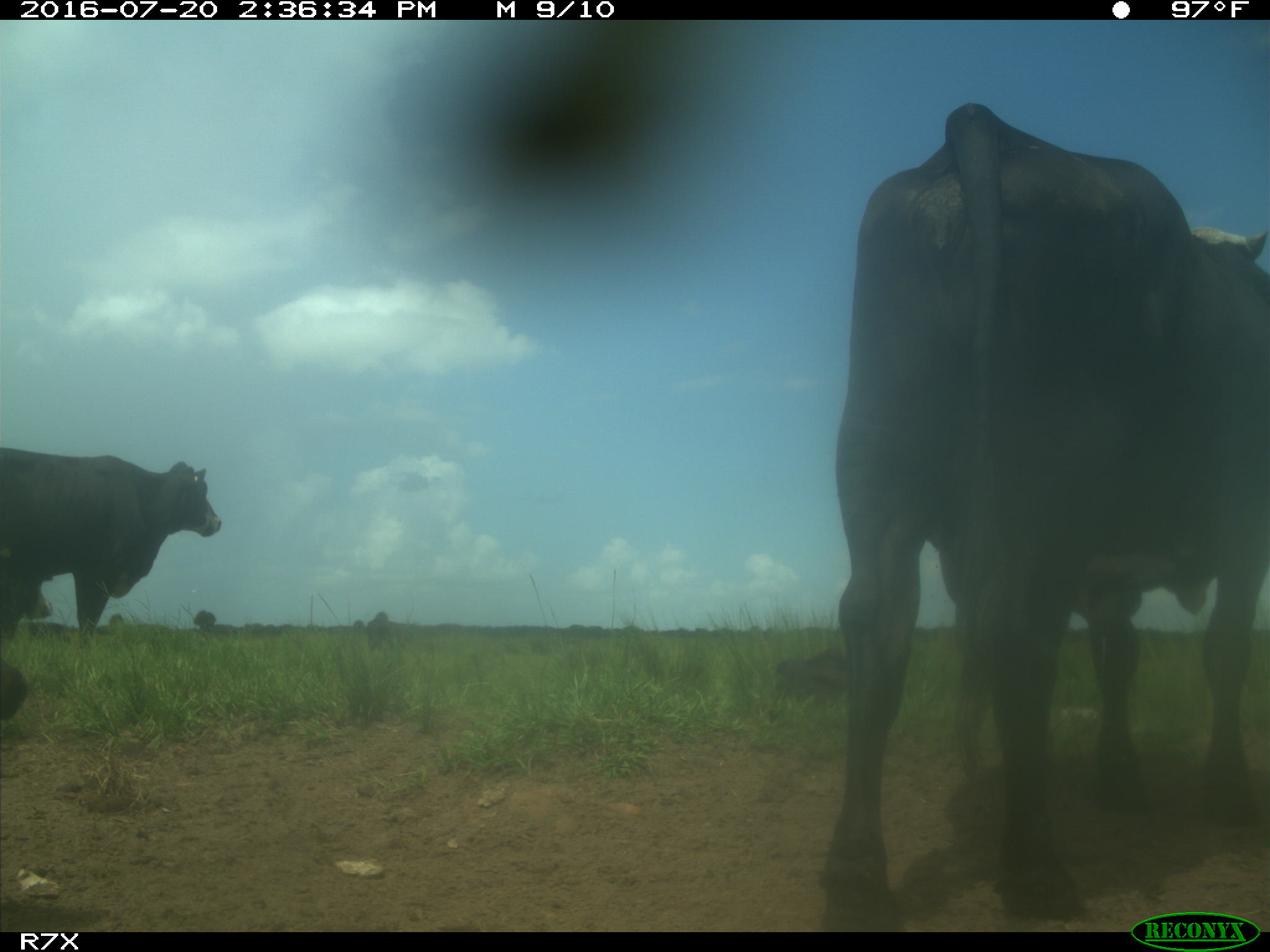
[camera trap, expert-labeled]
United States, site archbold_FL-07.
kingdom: Animalia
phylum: Chordata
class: Mammalia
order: Artiodactyla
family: Bovidae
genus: Bos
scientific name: Bos taurus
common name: domestic cow